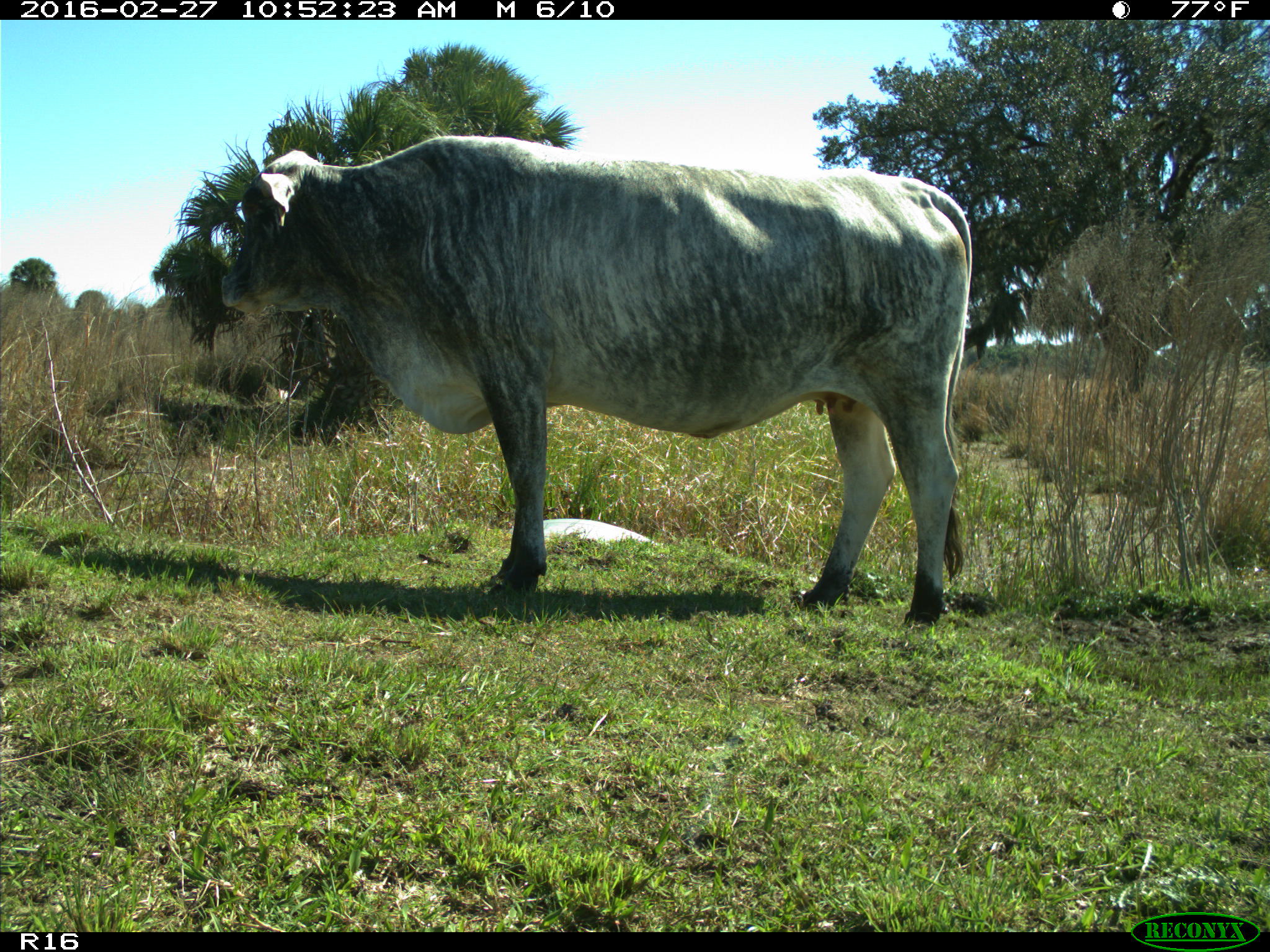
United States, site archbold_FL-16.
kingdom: Animalia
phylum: Chordata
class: Mammalia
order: Artiodactyla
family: Bovidae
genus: Bos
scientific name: Bos taurus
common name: domestic cow